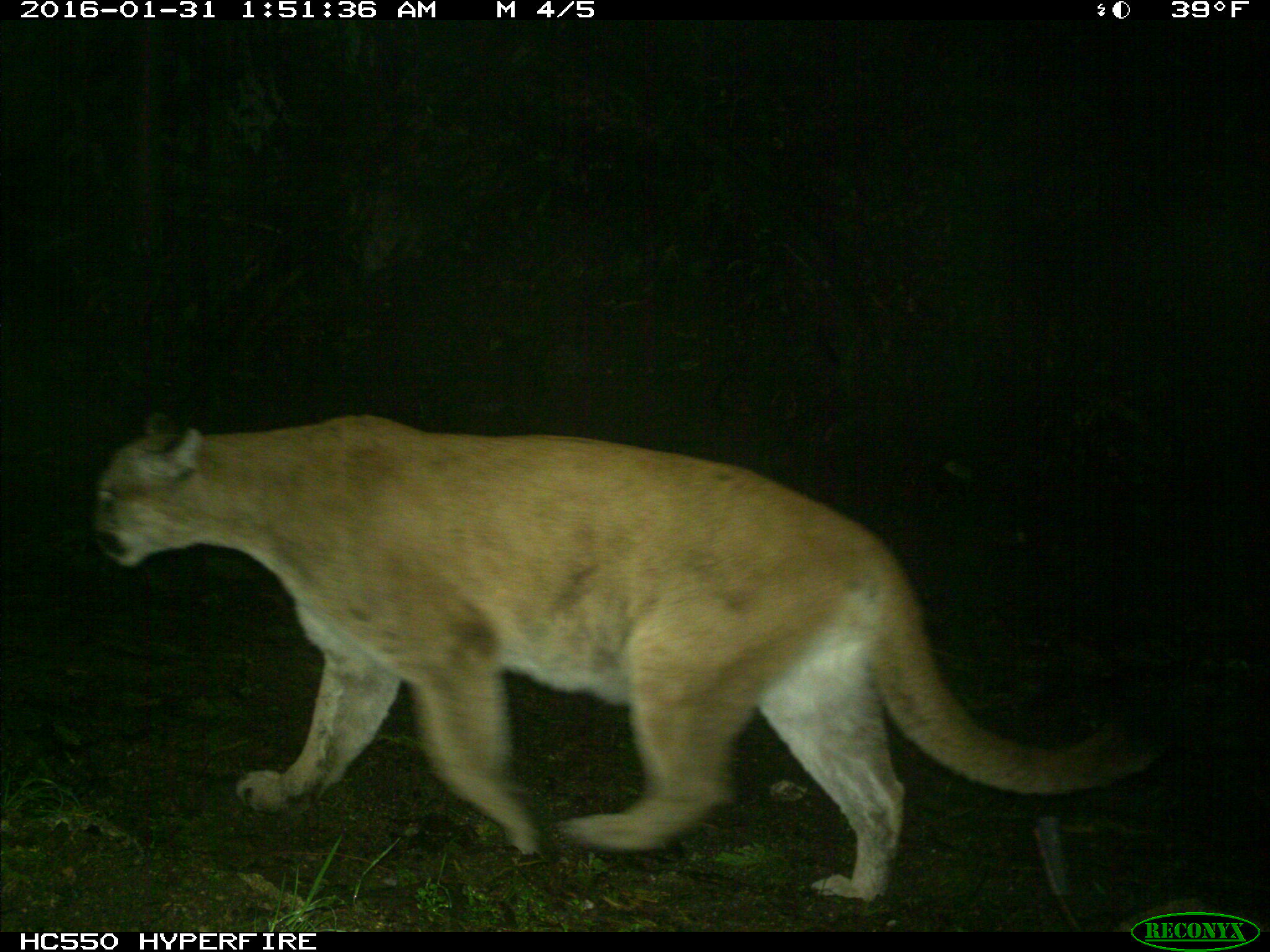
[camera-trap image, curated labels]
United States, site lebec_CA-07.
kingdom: Animalia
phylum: Chordata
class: Mammalia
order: Carnivora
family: Felidae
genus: Puma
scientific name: Puma concolor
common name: mountain lion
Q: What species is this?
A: Puma concolor (mountain lion).